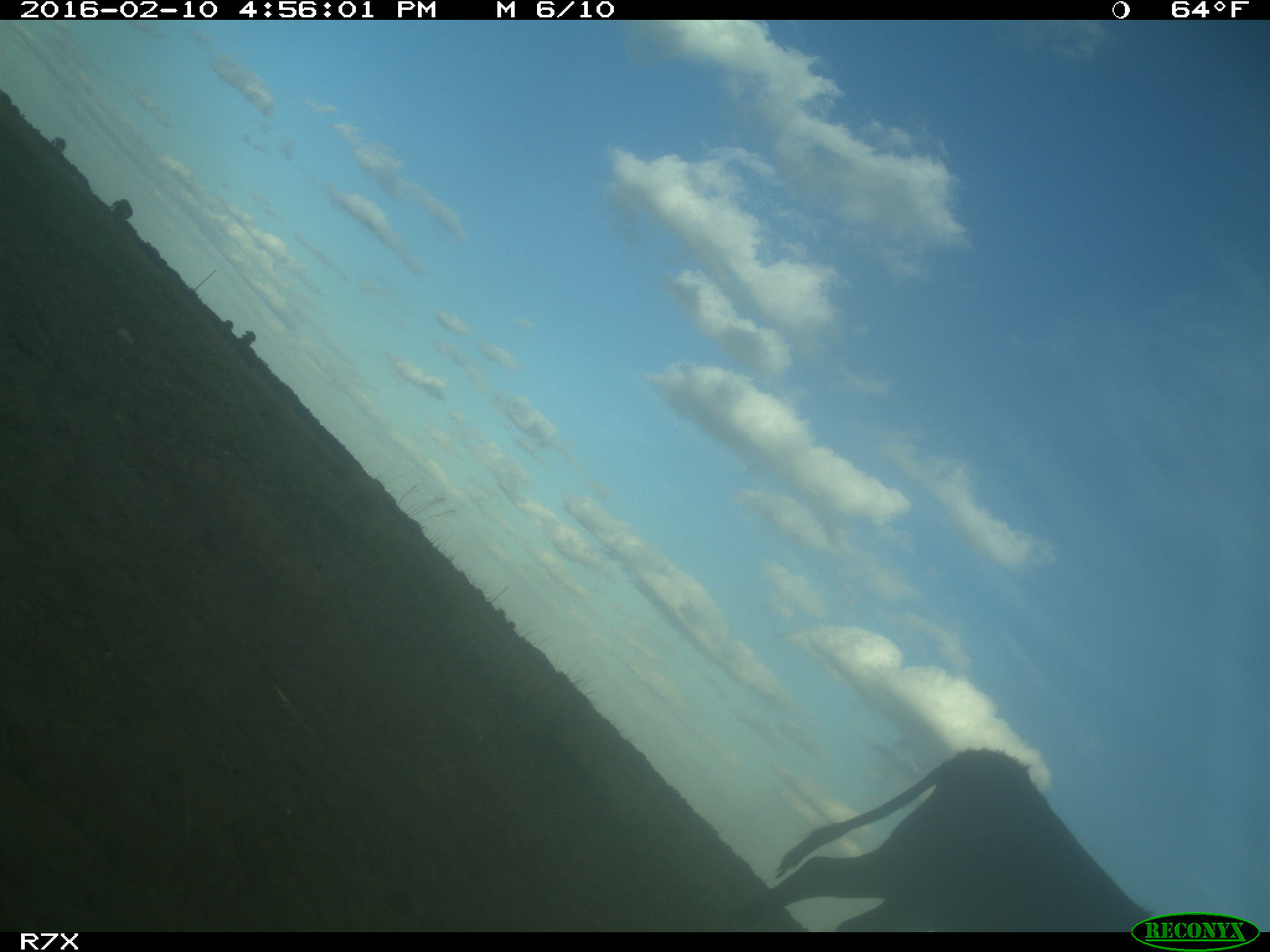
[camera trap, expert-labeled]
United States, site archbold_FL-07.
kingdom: Animalia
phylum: Chordata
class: Mammalia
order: Artiodactyla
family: Bovidae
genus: Bos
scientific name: Bos taurus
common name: domestic cow